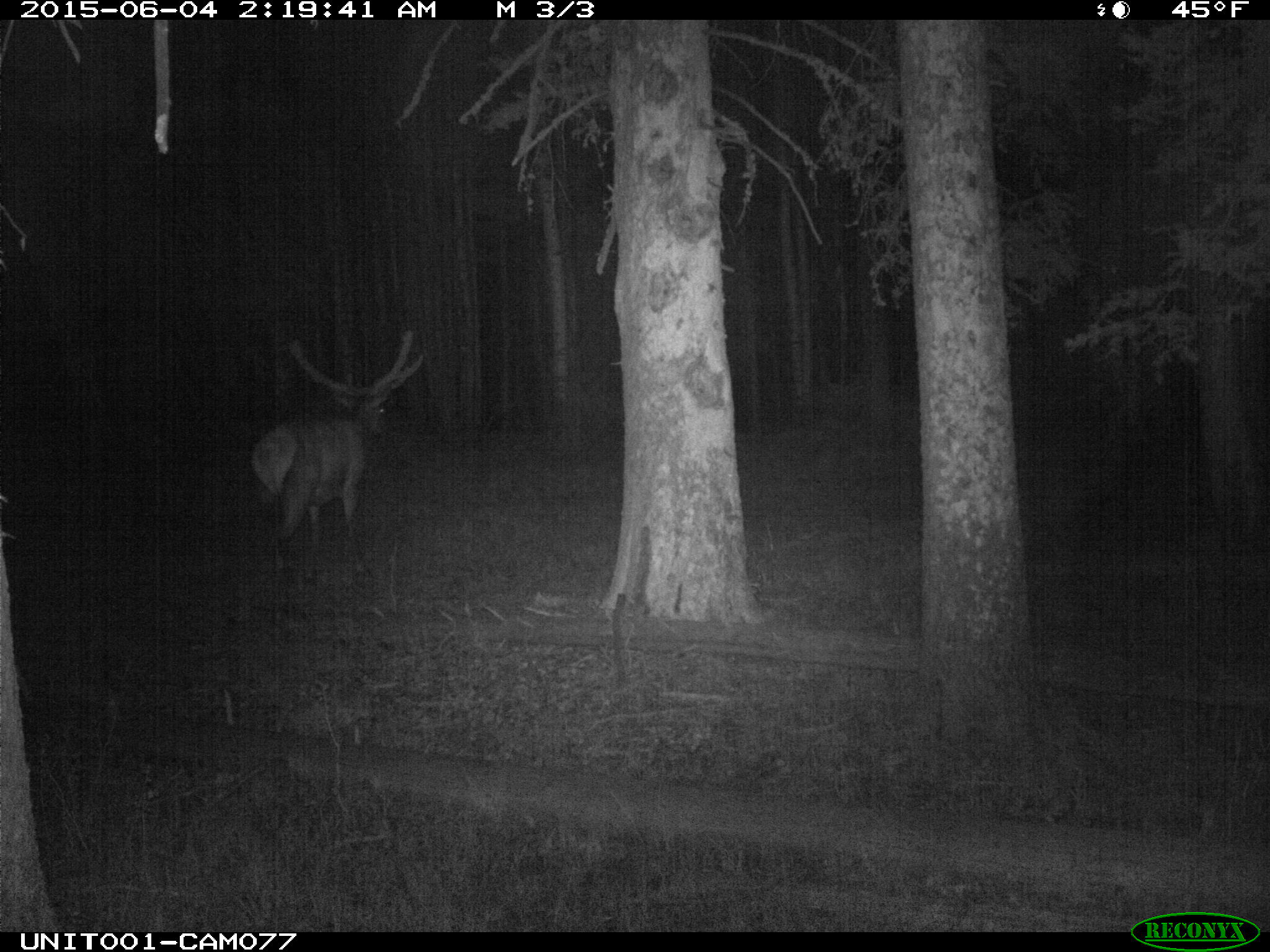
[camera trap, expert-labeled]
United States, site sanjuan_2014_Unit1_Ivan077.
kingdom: Animalia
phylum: Chordata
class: Mammalia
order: Artiodactyla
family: Cervidae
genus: Cervus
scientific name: Cervus elaphus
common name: red deer